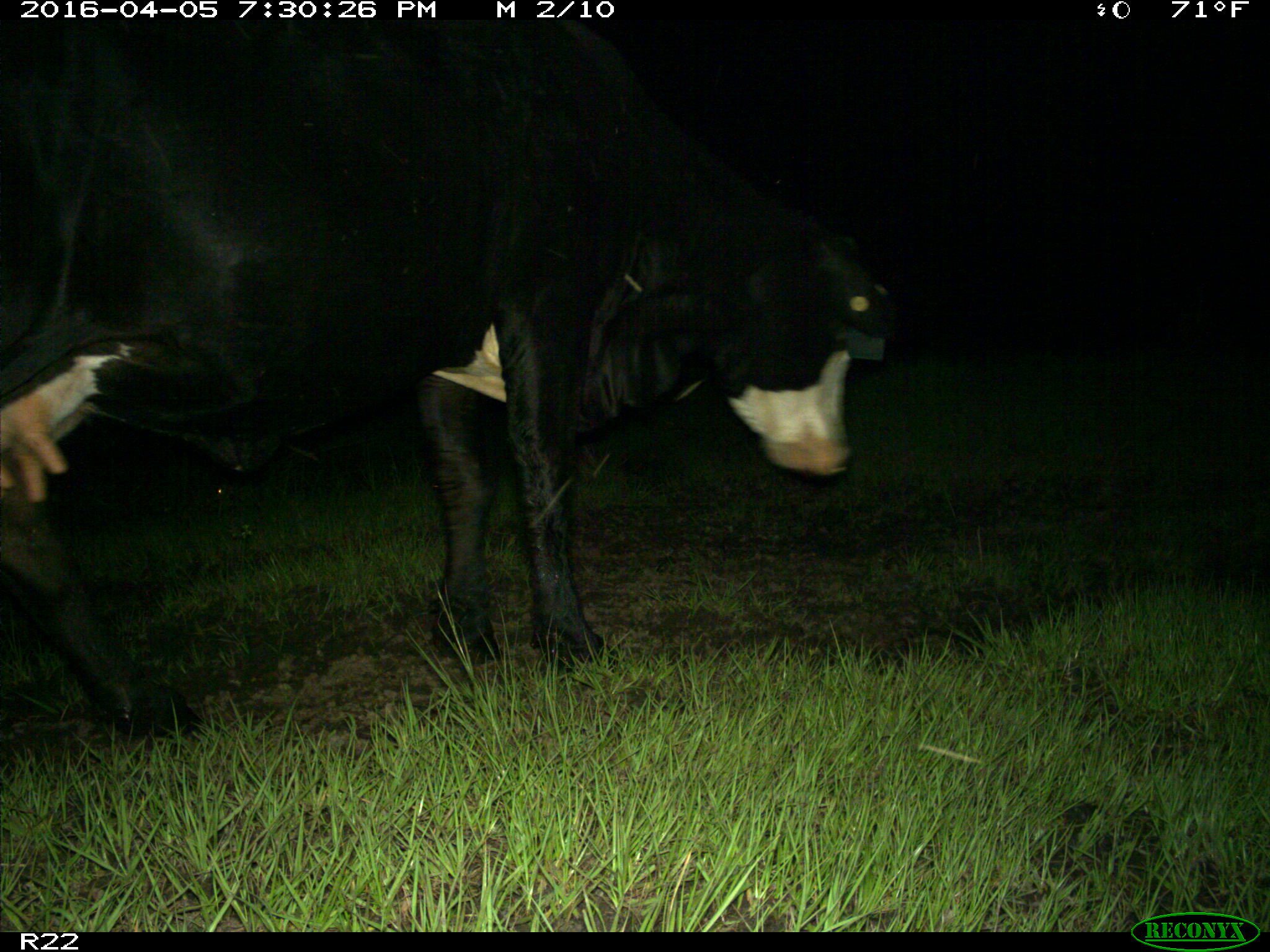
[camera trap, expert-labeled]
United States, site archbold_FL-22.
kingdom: Animalia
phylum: Chordata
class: Mammalia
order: Artiodactyla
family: Bovidae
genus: Bos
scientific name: Bos taurus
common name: domestic cow